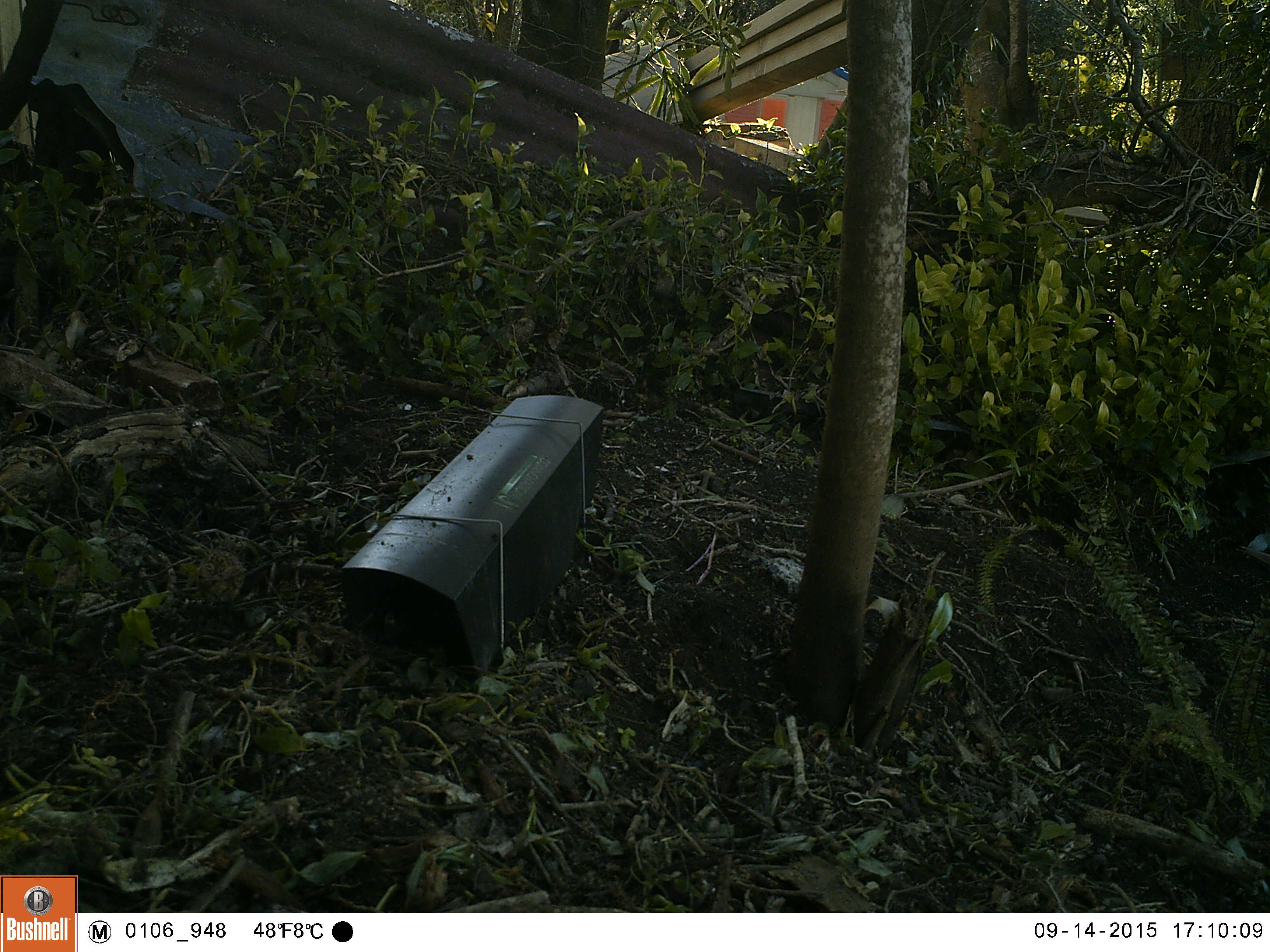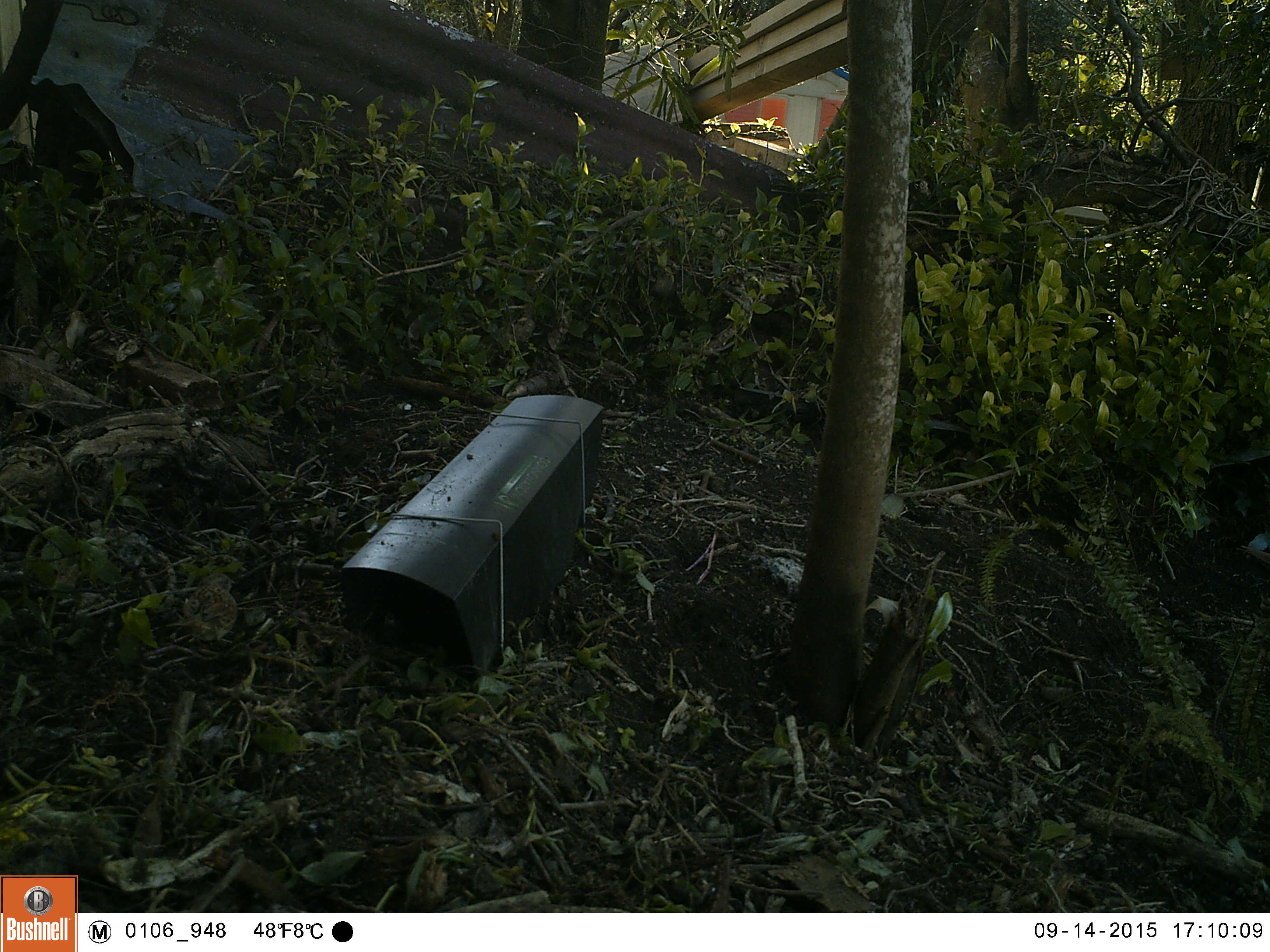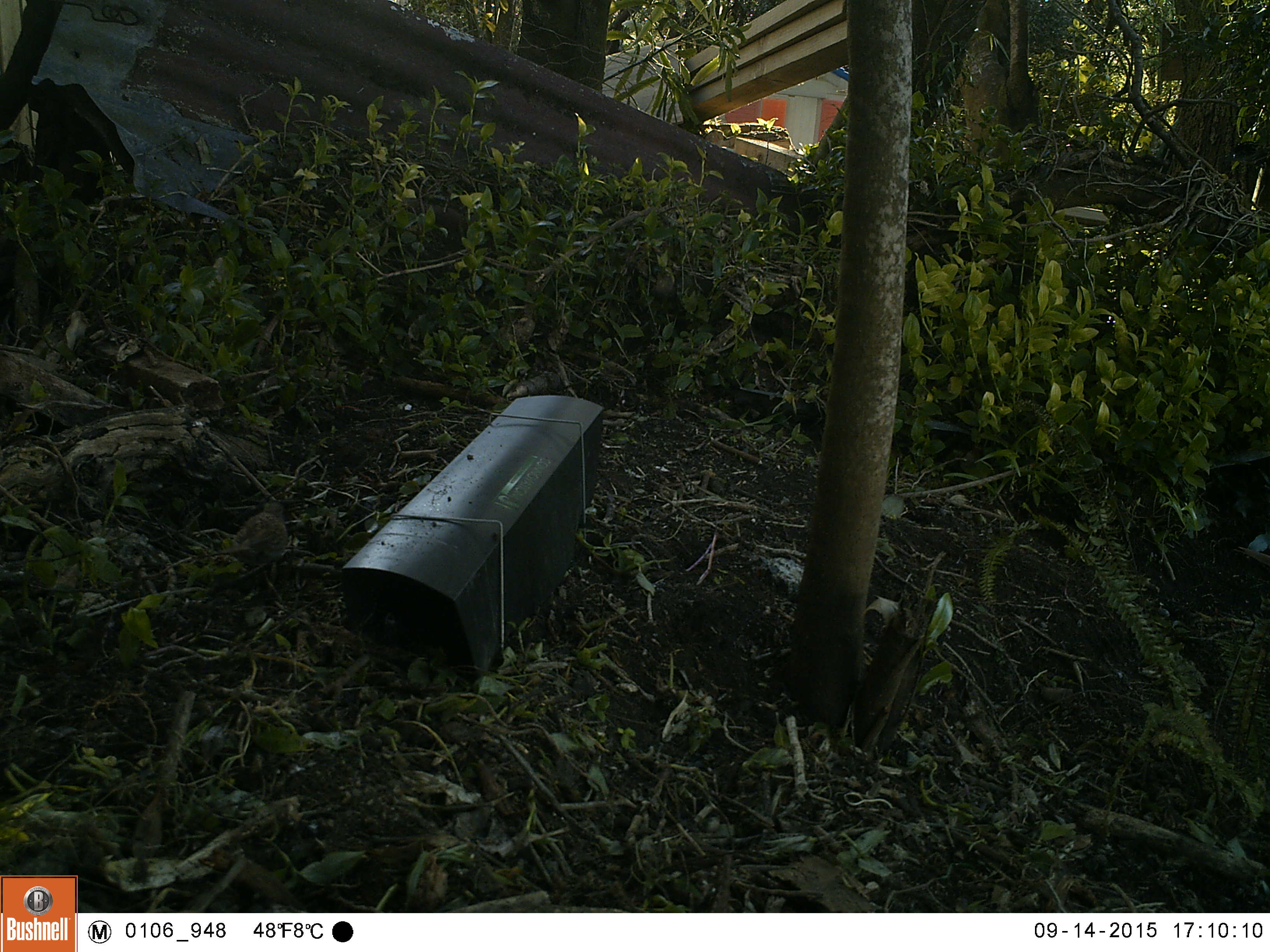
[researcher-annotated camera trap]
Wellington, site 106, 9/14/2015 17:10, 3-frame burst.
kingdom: Animalia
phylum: Chordata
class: Aves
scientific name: Aves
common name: bird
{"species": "bird (Aves)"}